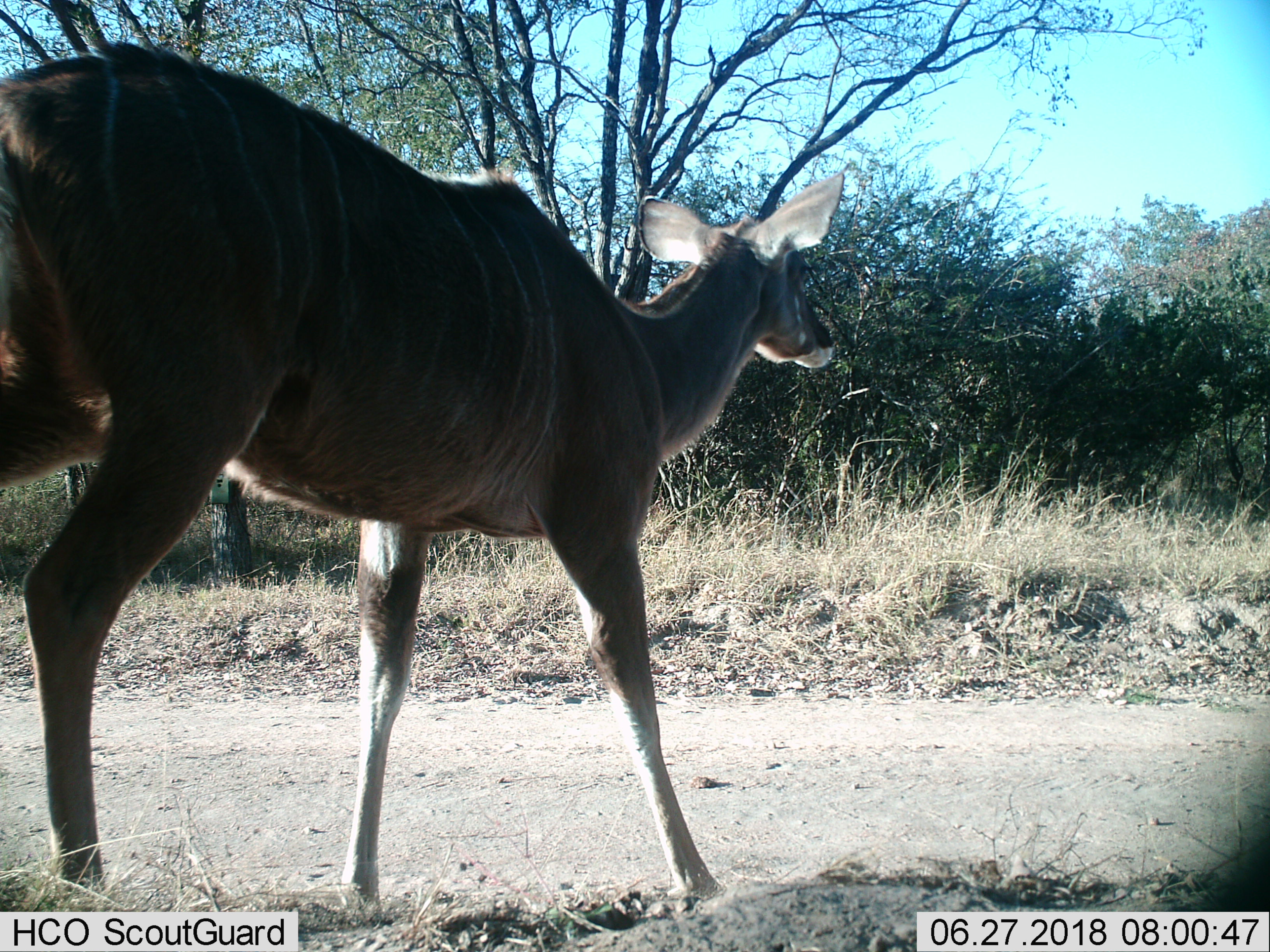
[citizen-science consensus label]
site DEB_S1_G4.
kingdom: Animalia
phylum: Chordata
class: Mammalia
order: Artiodactyla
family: Bovidae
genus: Tragelaphus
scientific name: Tragelaphus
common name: kudu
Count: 1.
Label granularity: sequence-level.